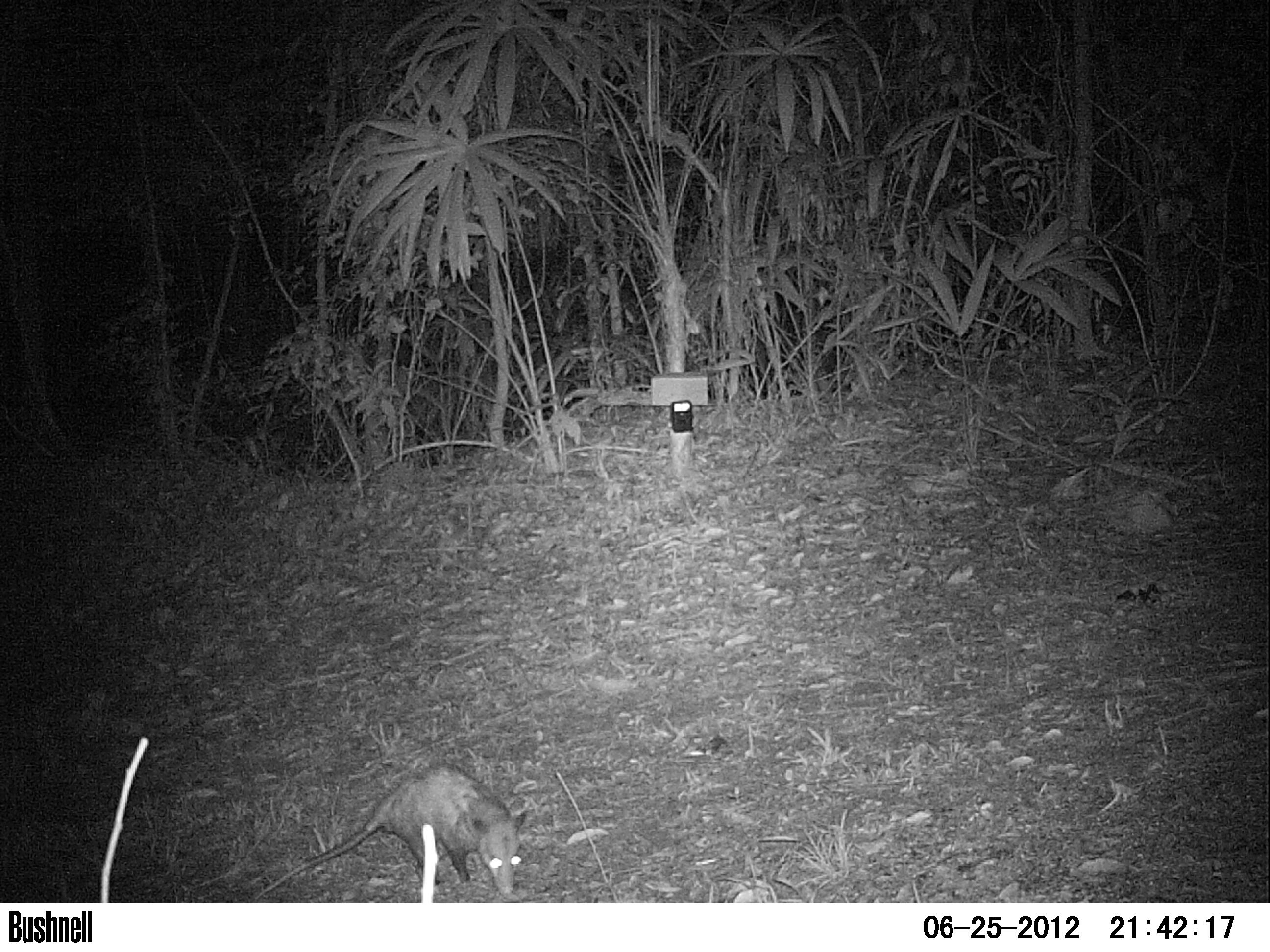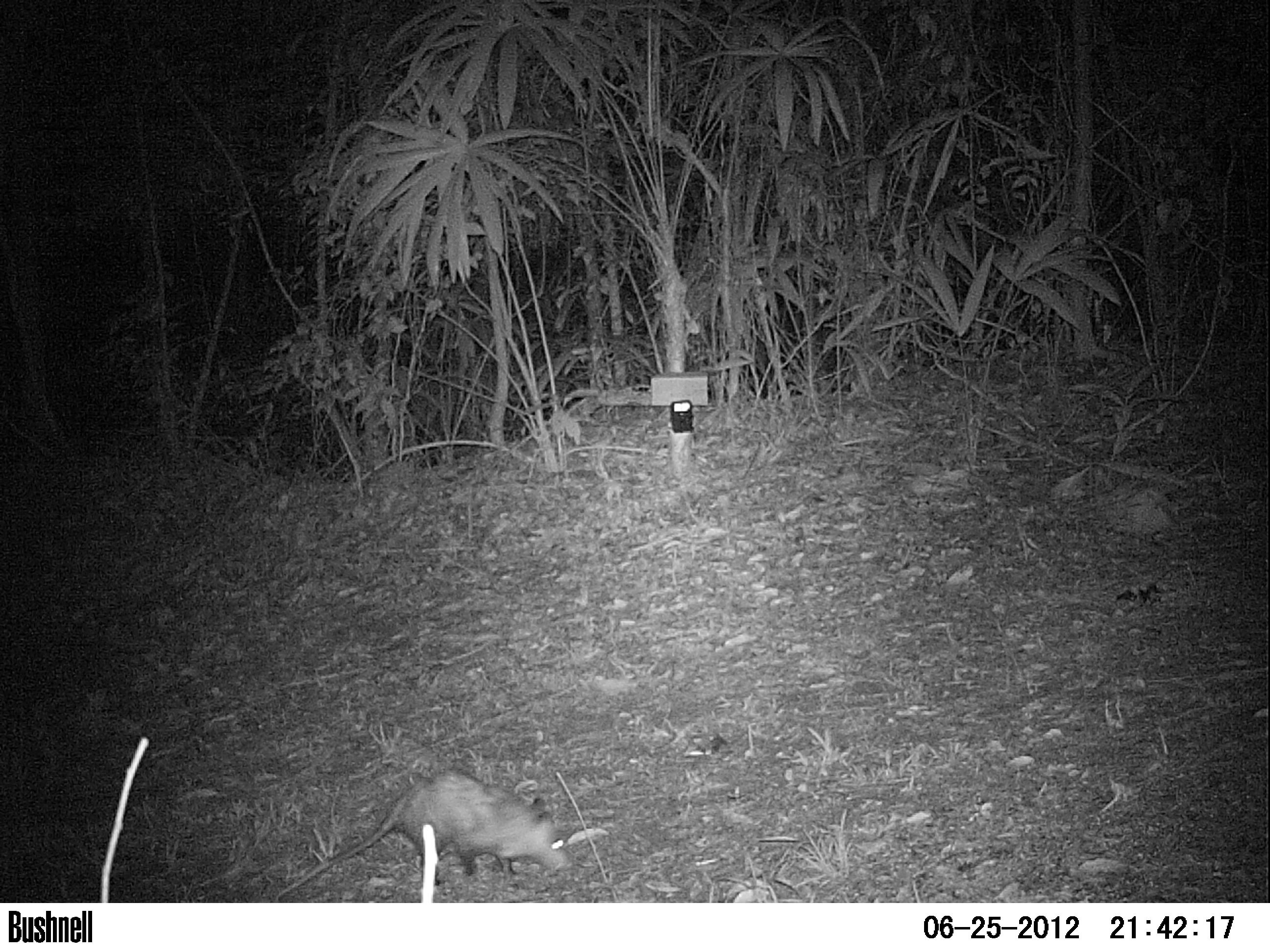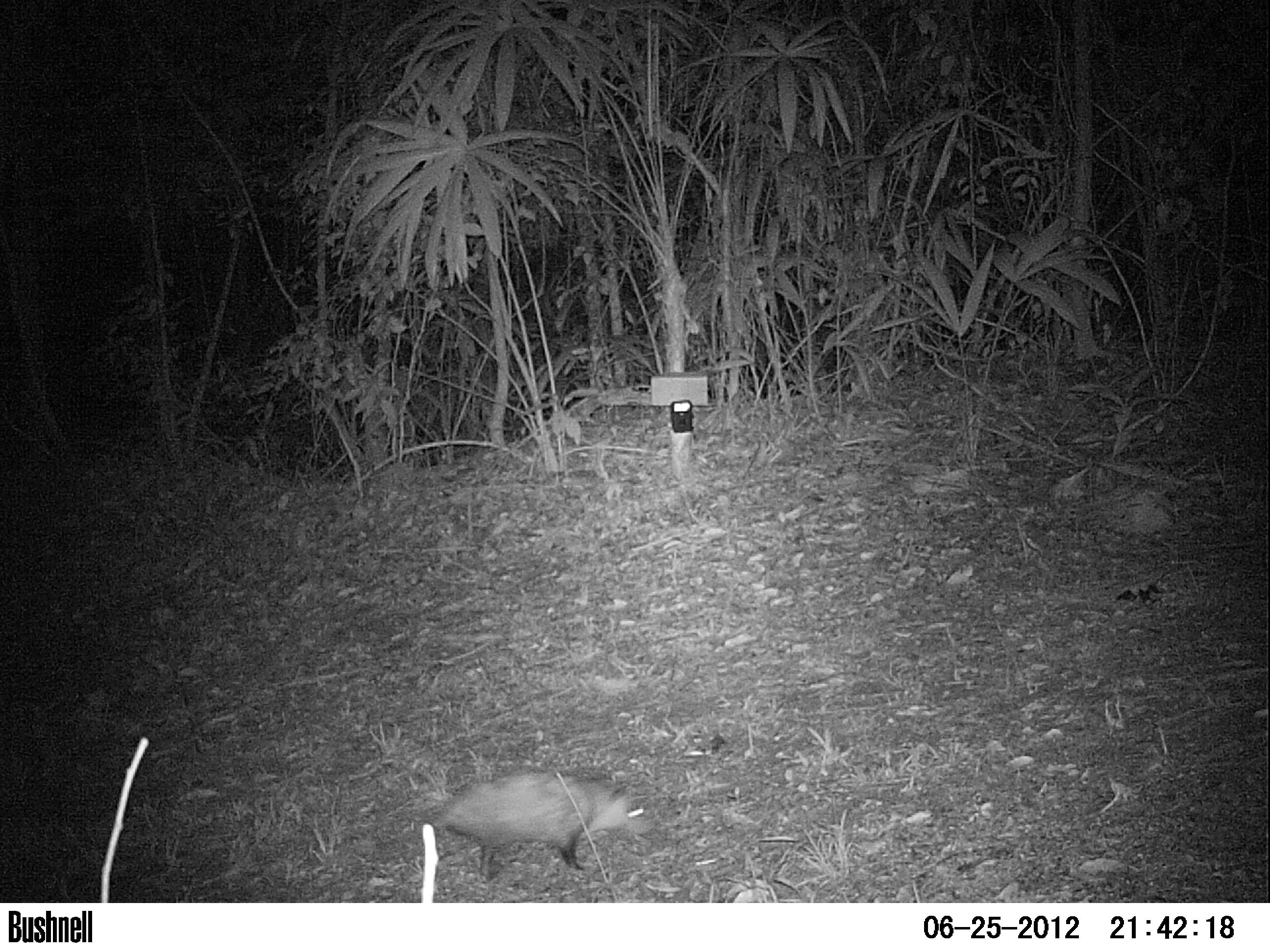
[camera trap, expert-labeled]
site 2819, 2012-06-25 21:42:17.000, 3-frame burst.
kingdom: Animalia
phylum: Chordata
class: Mammalia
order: Didelphimorphia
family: Didelphidae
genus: Didelphis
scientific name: Didelphis virginiana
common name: virginia opossum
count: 1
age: adult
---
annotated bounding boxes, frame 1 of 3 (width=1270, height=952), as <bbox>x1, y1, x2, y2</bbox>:
didelphis virginiana: <bbox>252, 762, 528, 902</bbox>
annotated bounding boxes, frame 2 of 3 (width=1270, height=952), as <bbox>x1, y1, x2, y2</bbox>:
didelphis virginiana: <bbox>274, 768, 572, 902</bbox>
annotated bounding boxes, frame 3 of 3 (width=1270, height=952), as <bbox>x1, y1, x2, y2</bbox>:
didelphis virginiana: <bbox>431, 768, 654, 877</bbox>